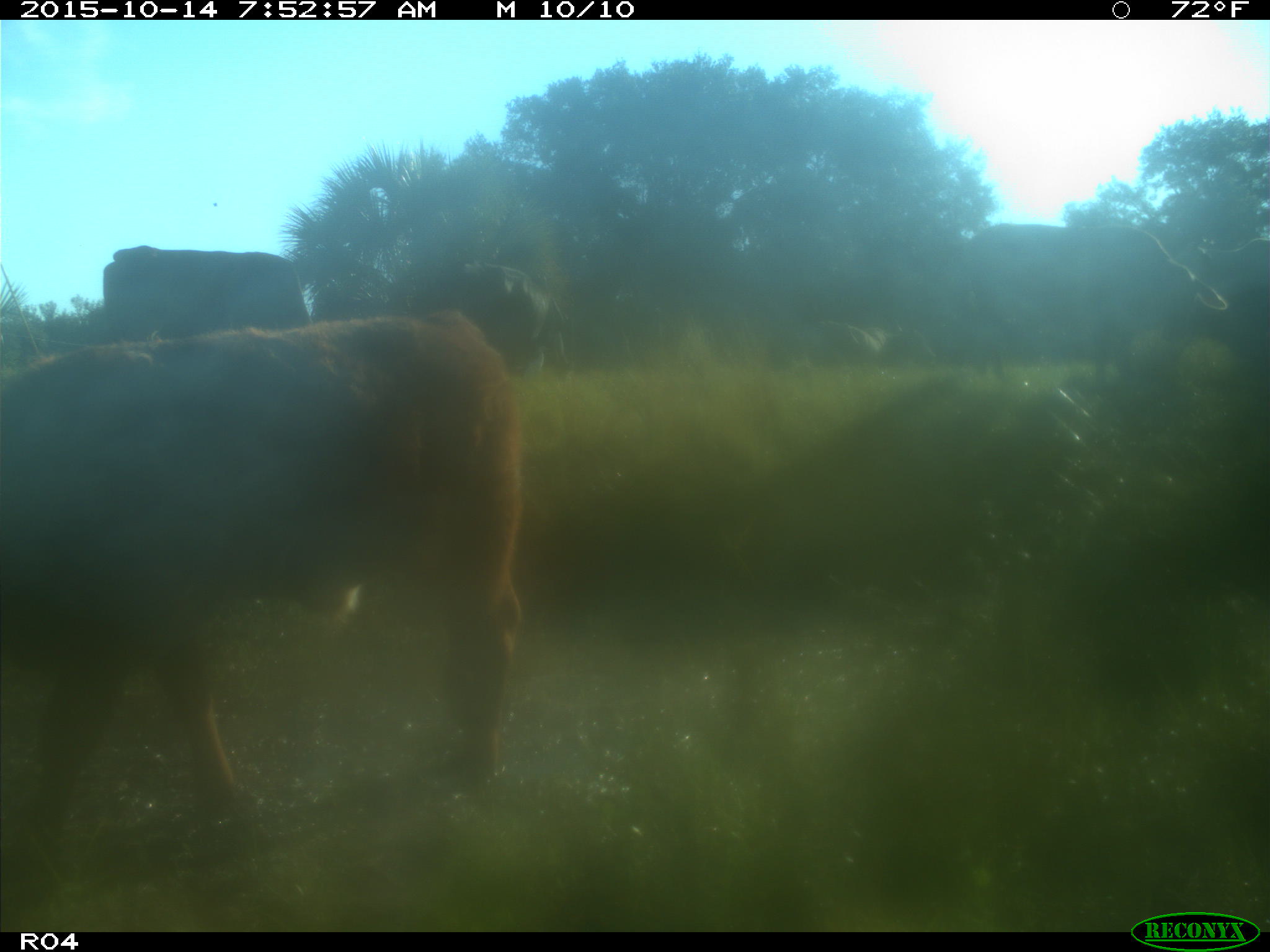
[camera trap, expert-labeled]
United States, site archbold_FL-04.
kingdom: Animalia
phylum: Chordata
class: Mammalia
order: Artiodactyla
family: Bovidae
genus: Bos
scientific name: Bos taurus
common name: domestic cow